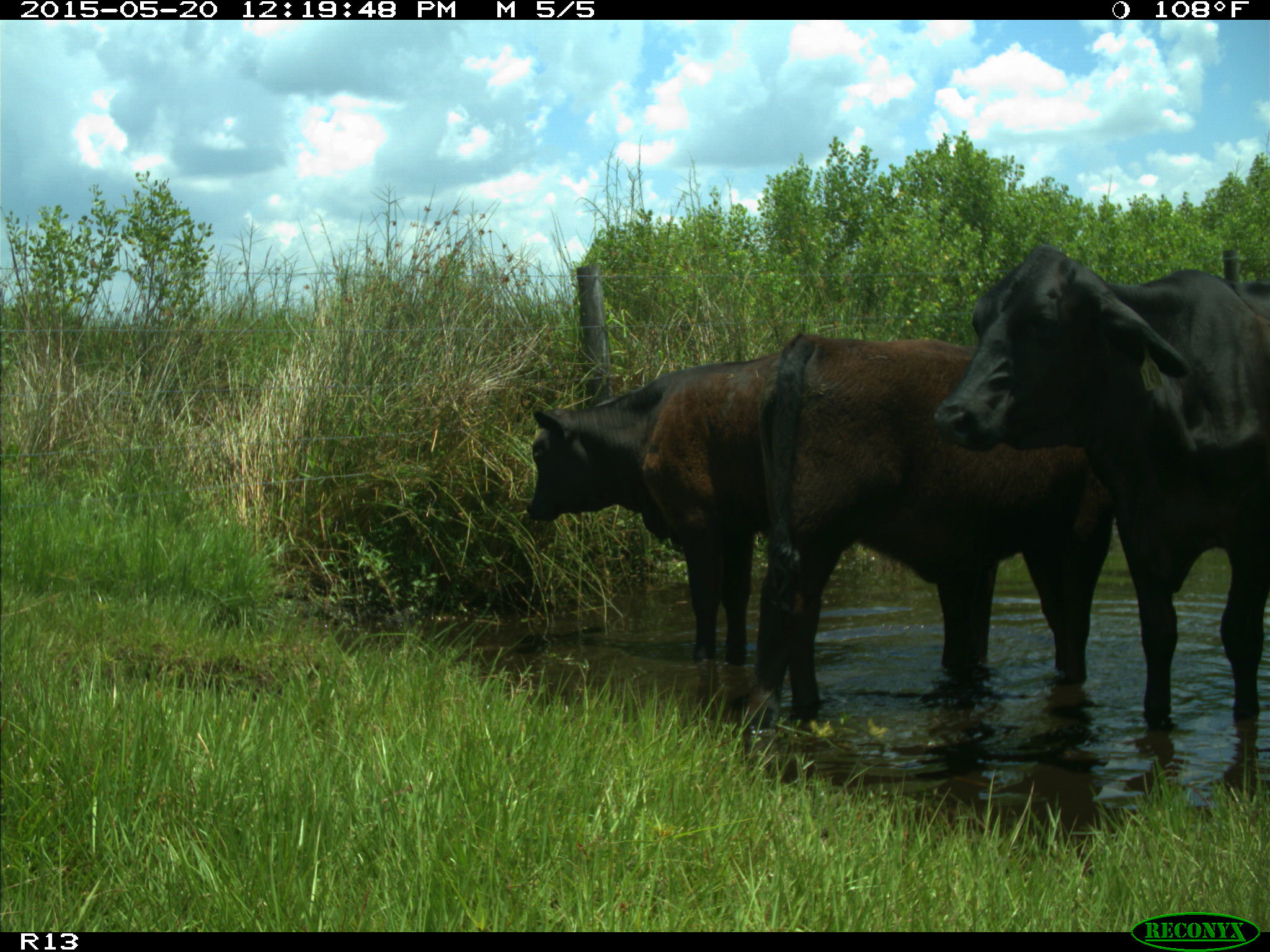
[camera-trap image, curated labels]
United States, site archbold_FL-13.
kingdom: Animalia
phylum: Chordata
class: Mammalia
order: Artiodactyla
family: Bovidae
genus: Bos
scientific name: Bos taurus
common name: domestic cow